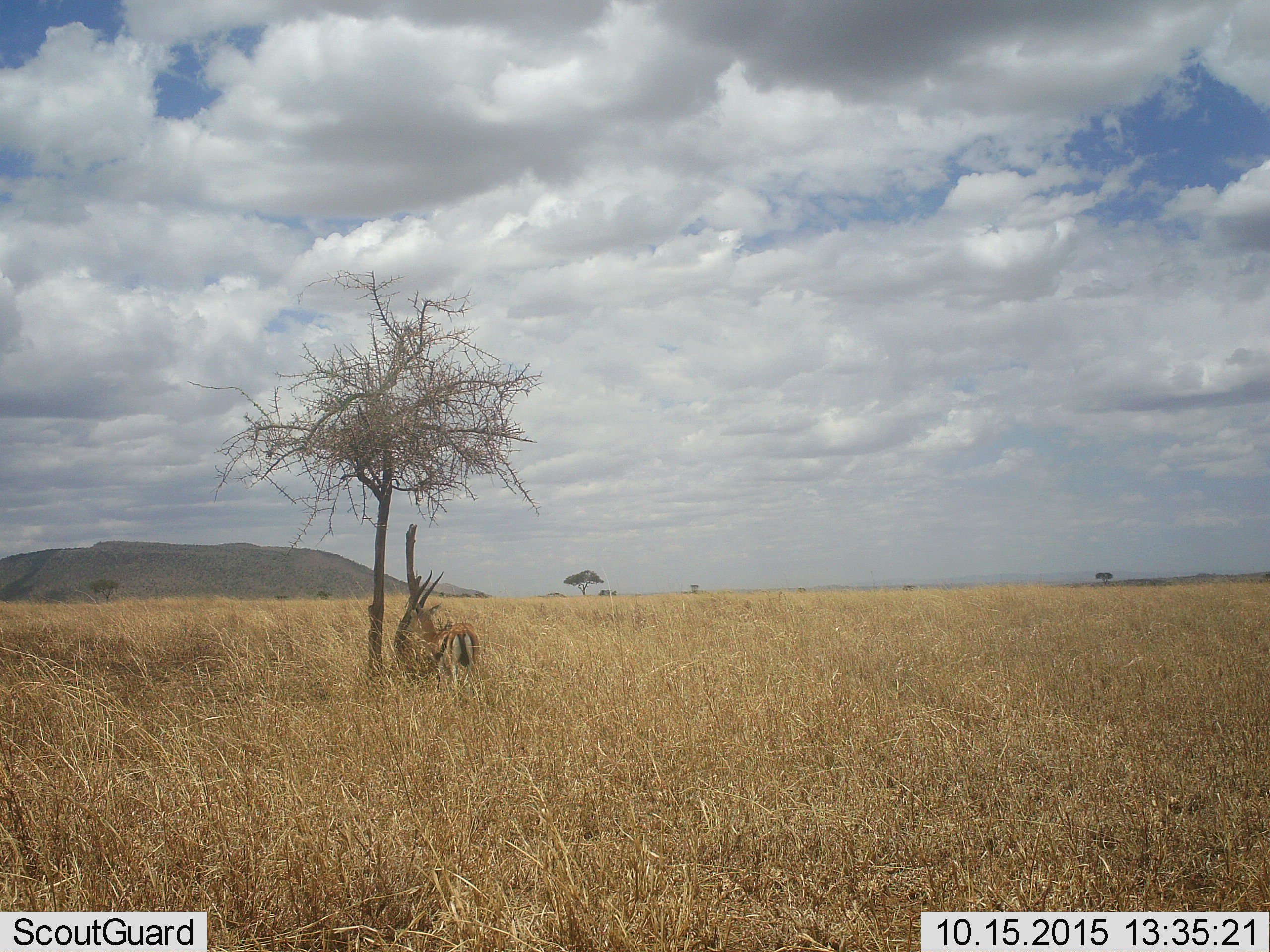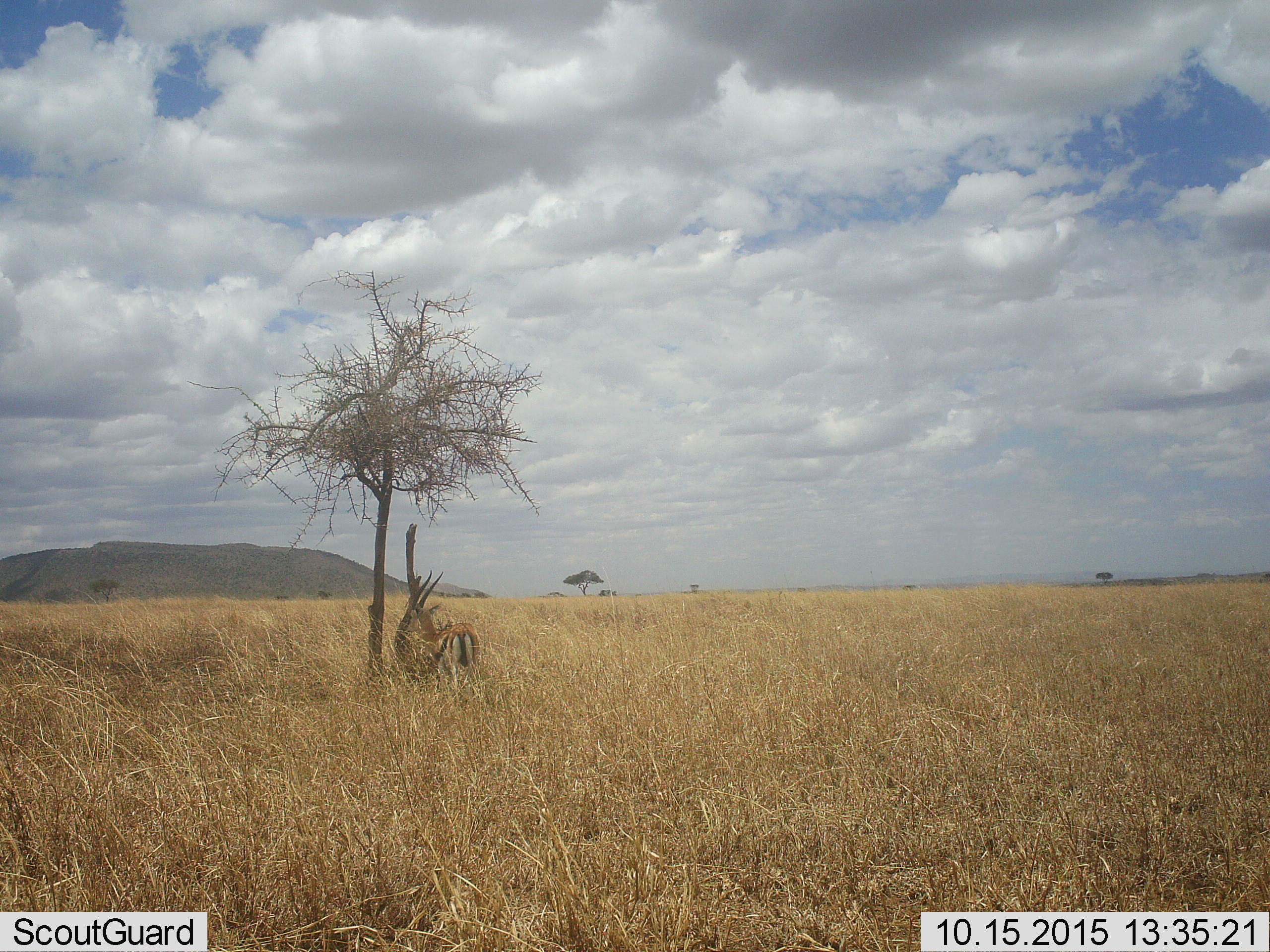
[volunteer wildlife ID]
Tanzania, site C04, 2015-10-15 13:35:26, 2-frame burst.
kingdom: Animalia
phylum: Chordata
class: Mammalia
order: Artiodactyla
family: Bovidae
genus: Eudorcas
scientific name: Eudorcas thomsonii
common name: thomson's gazelle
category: gazellethomsons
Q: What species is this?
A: Gazellethomsons (thomson's gazelle) (Eudorcas thomsonii).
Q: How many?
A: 1.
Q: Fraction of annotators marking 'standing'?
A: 88%.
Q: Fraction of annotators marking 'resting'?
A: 6%.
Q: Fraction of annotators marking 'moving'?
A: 6%.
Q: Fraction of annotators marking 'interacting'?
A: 0%.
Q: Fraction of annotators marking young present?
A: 0%.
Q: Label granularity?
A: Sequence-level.